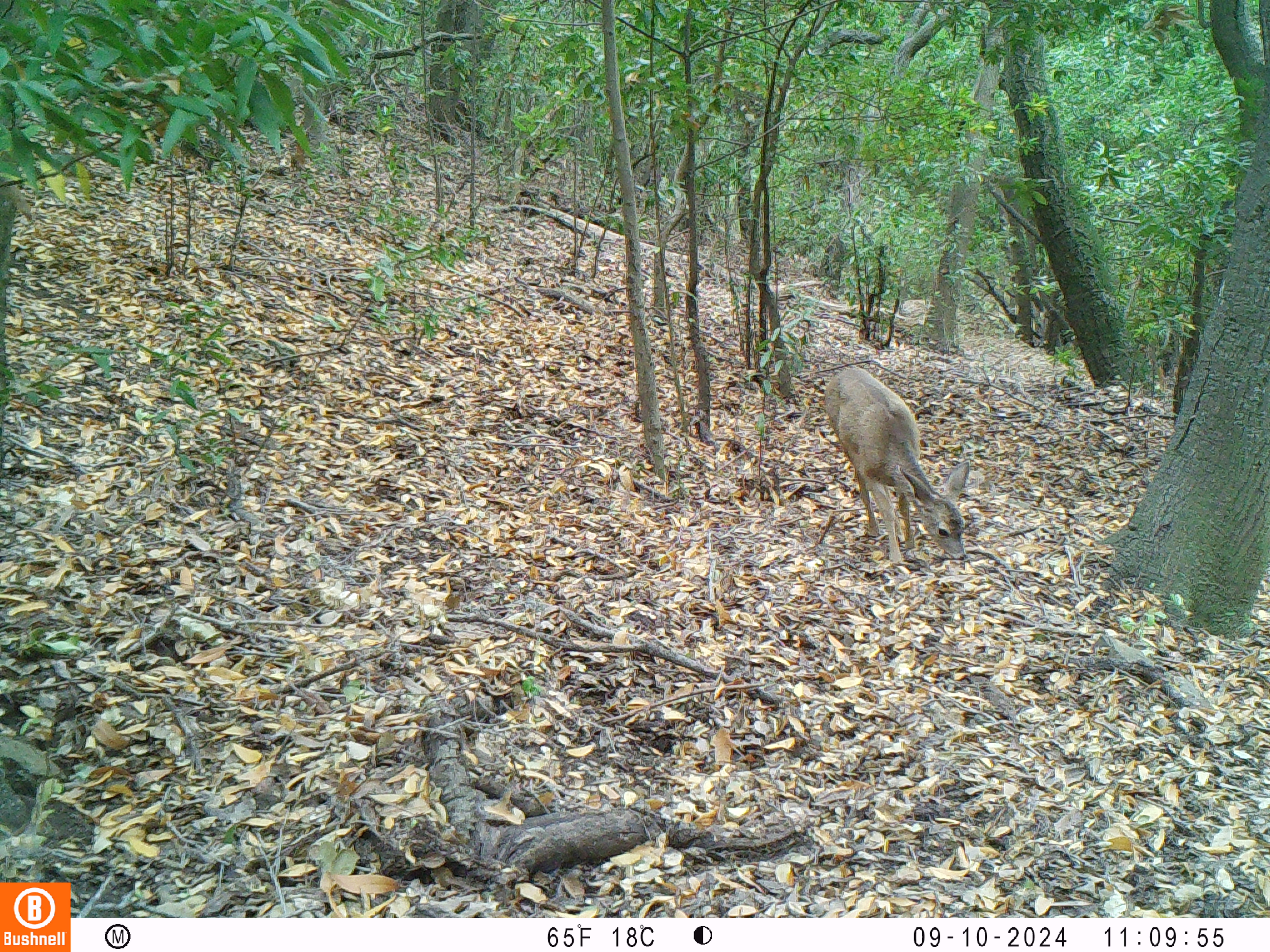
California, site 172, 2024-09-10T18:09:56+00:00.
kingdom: Animalia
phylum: Chordata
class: Mammalia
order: Artiodactyla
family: Cervidae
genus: Odocoileus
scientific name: Odocoileus hemionus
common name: mule deer